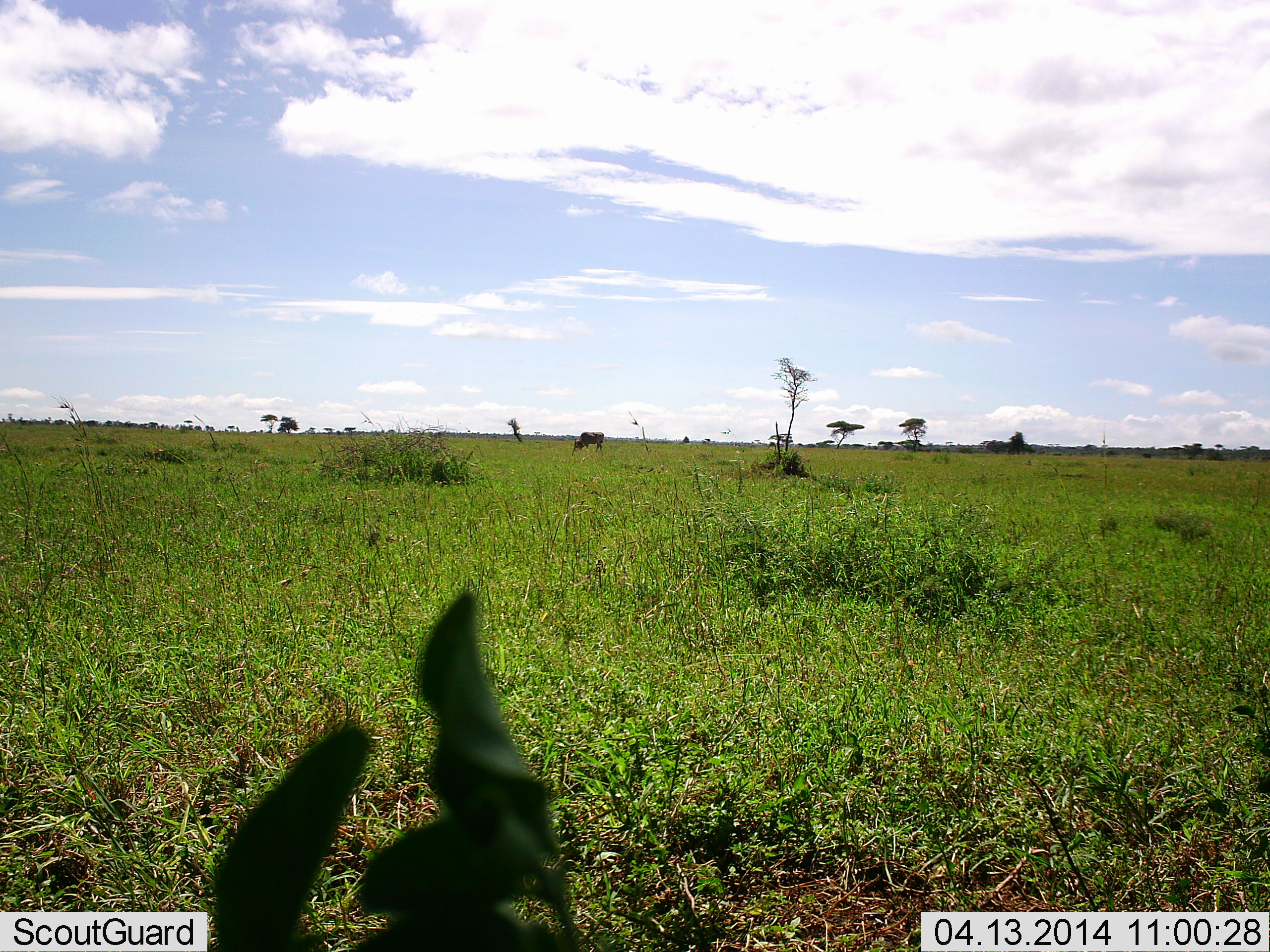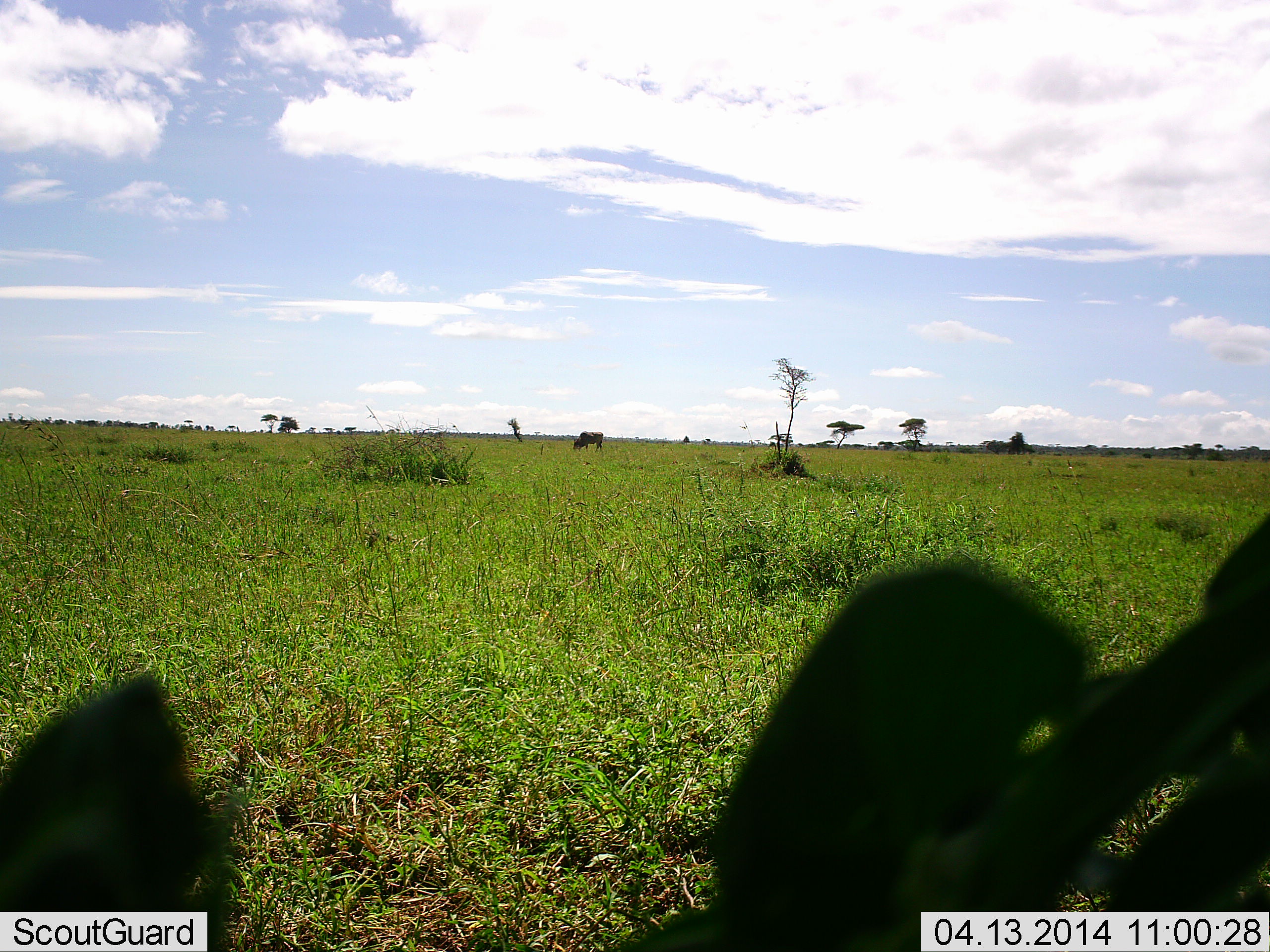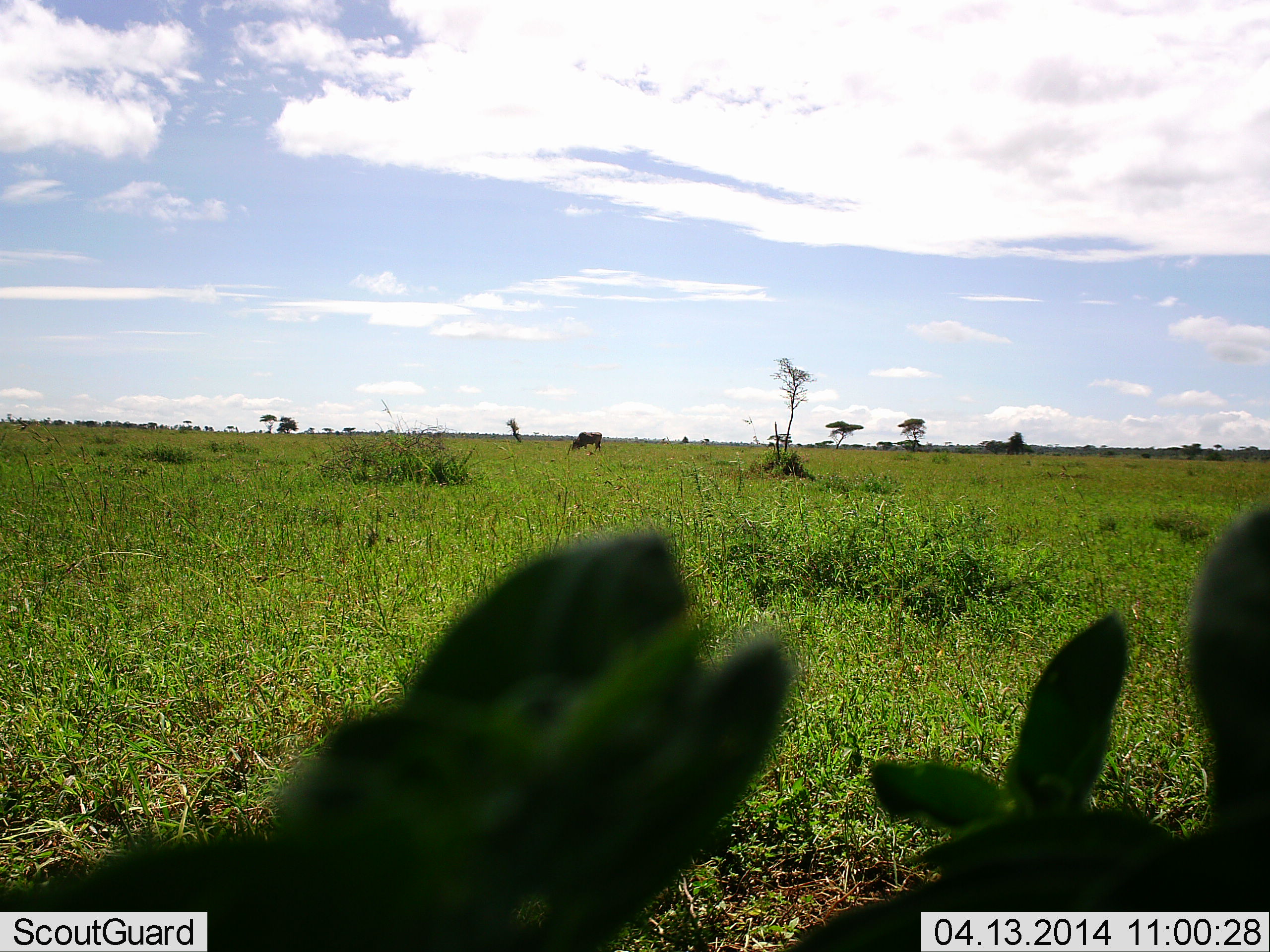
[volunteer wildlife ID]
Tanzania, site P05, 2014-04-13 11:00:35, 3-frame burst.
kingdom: Animalia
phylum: Chordata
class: Mammalia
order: Artiodactyla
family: Bovidae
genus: Connochaetes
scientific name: Connochaetes taurinus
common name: blue wildebeest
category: wildebeest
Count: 1.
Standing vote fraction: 33%.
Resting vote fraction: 0%.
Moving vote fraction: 0%.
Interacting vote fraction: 0%.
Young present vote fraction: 0%.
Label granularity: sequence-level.